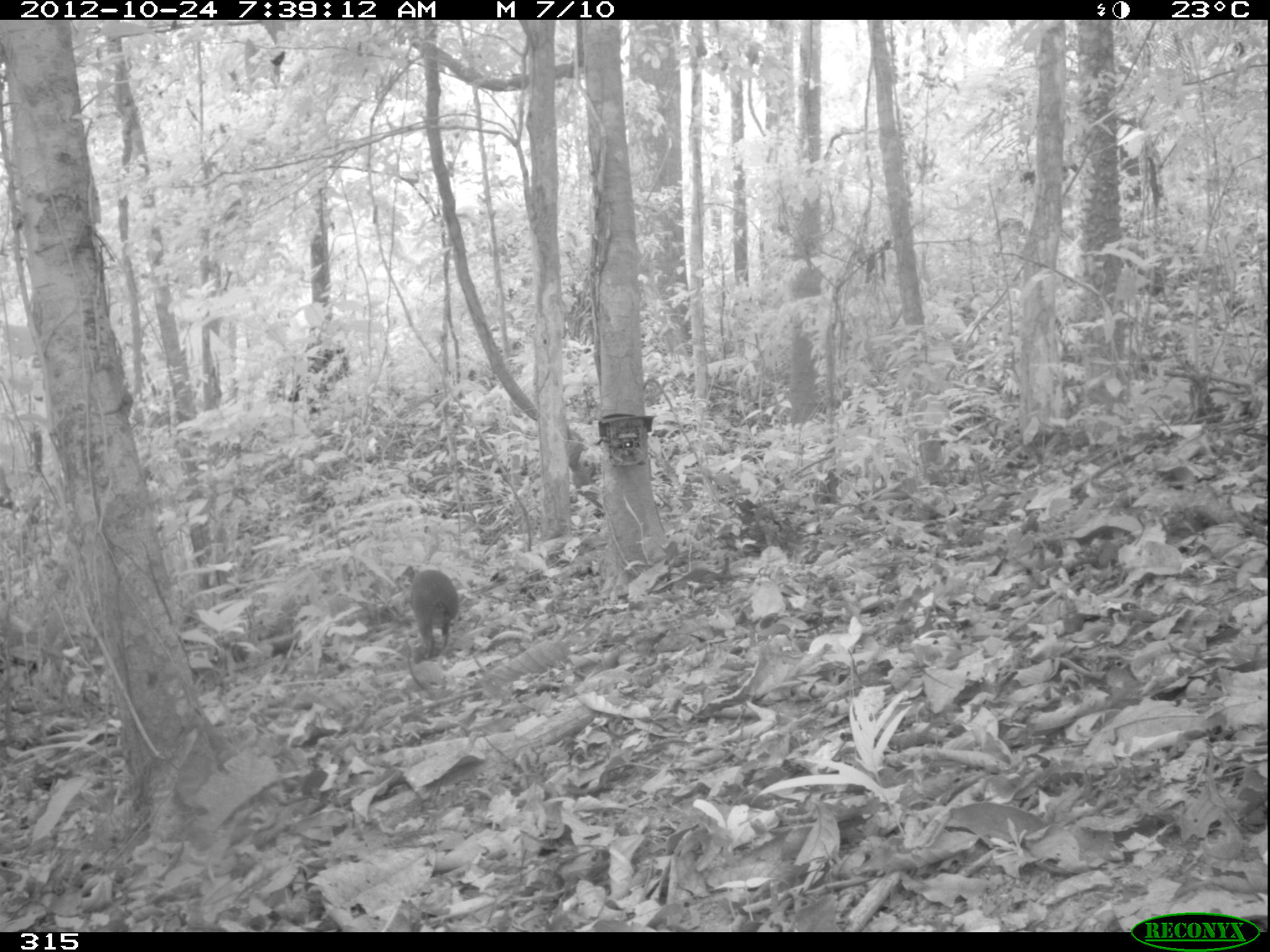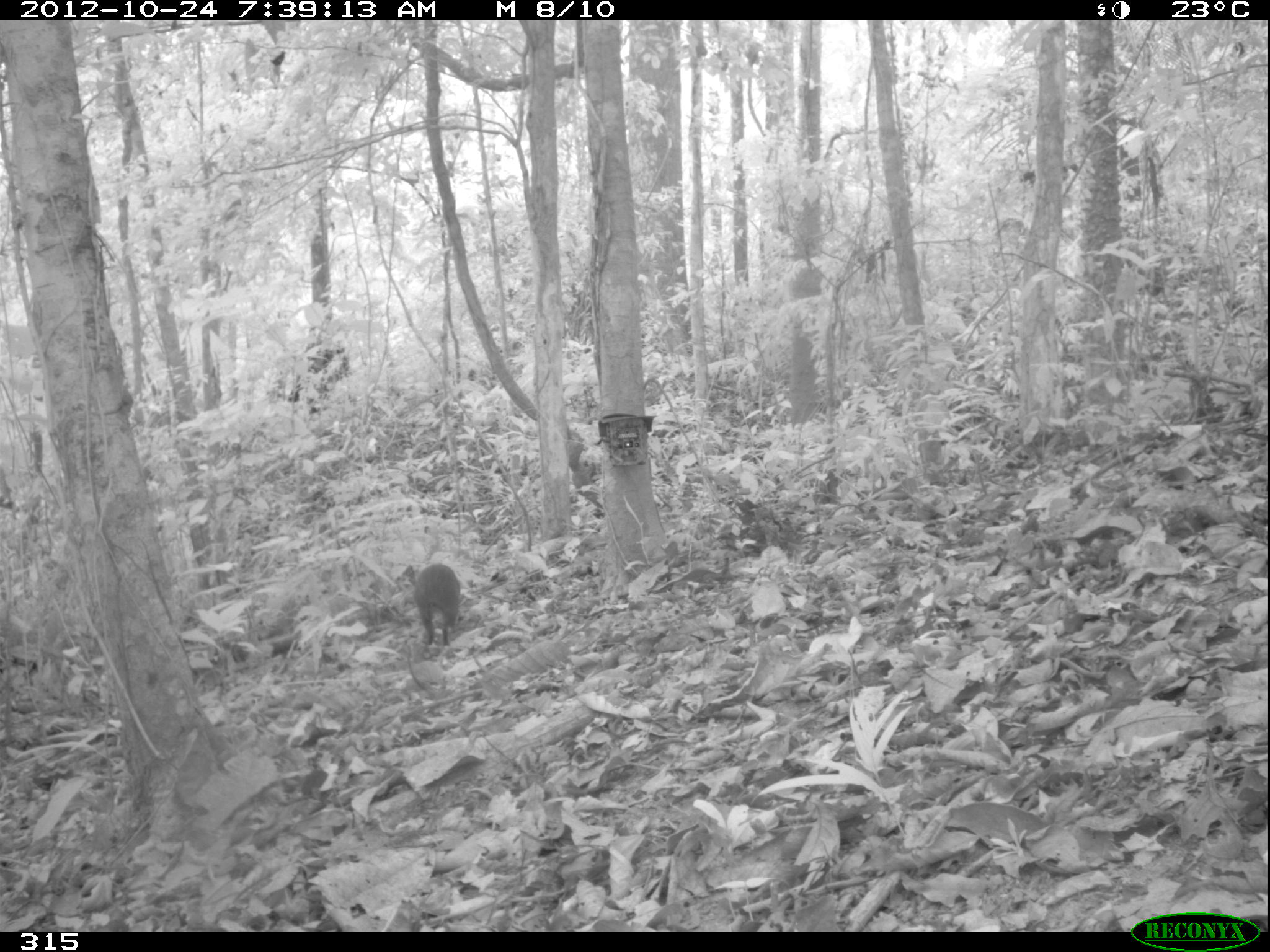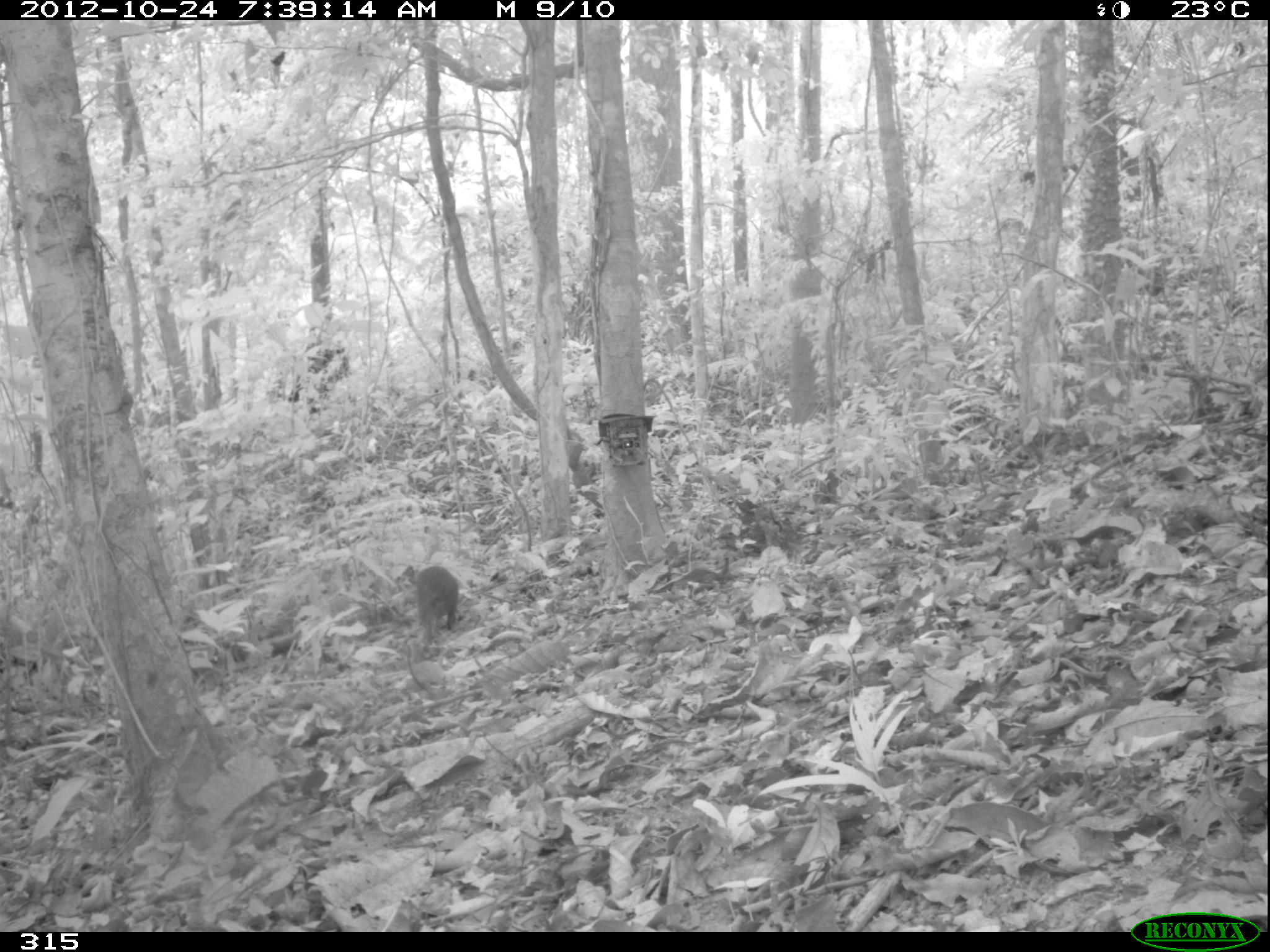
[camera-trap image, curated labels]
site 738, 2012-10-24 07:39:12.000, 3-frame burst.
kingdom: Animalia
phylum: Chordata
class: Mammalia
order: Rodentia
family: Dasyproctidae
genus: Dasyprocta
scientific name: Dasyprocta punctata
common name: central american agouti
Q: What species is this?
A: Dasyprocta punctata (central american agouti).